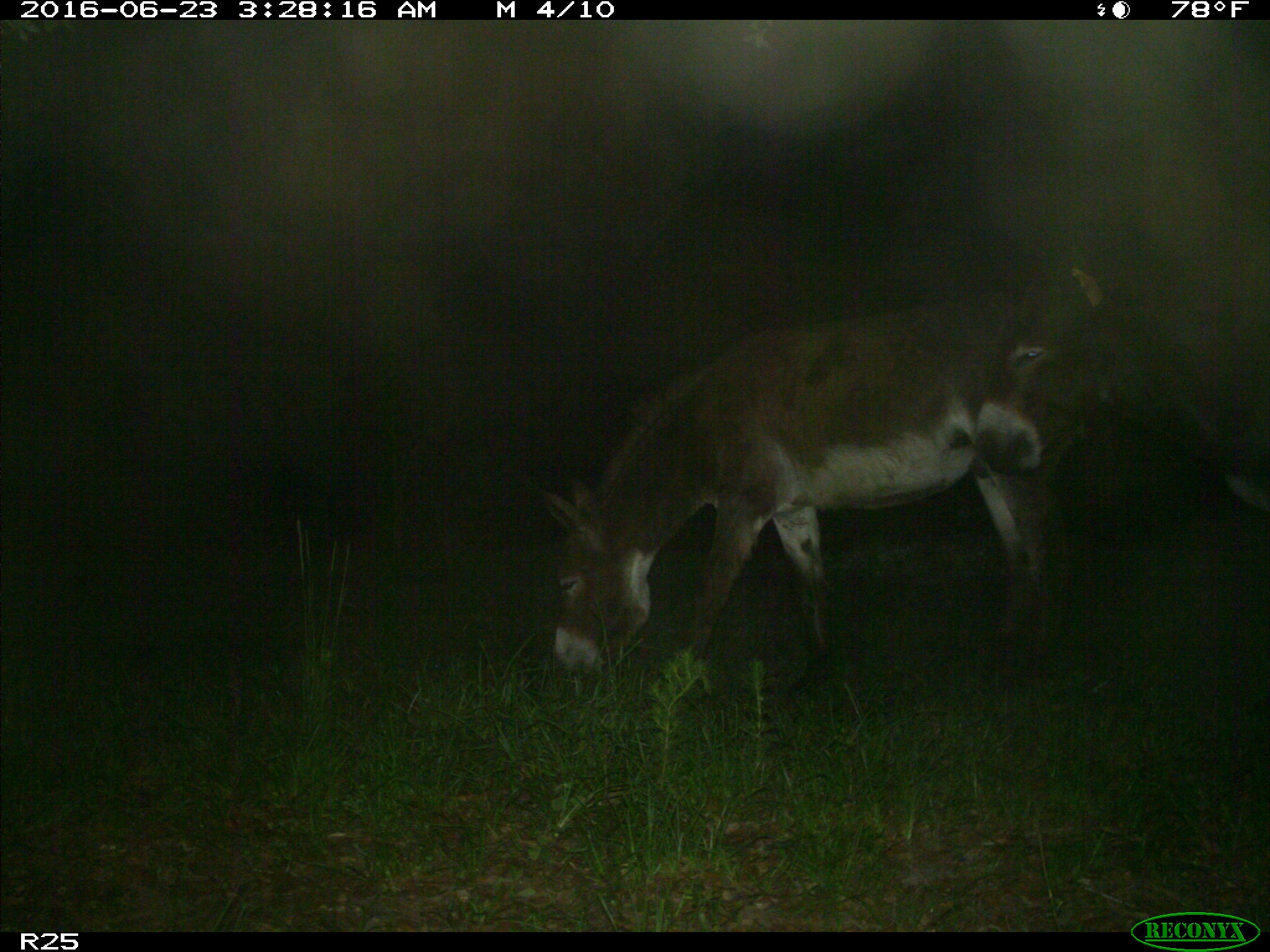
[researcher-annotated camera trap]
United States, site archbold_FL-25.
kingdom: Animalia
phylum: Chordata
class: Mammalia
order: Artiodactyla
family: Bovidae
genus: Bos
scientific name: Bos taurus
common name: domestic cow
Bos taurus (domestic cow).